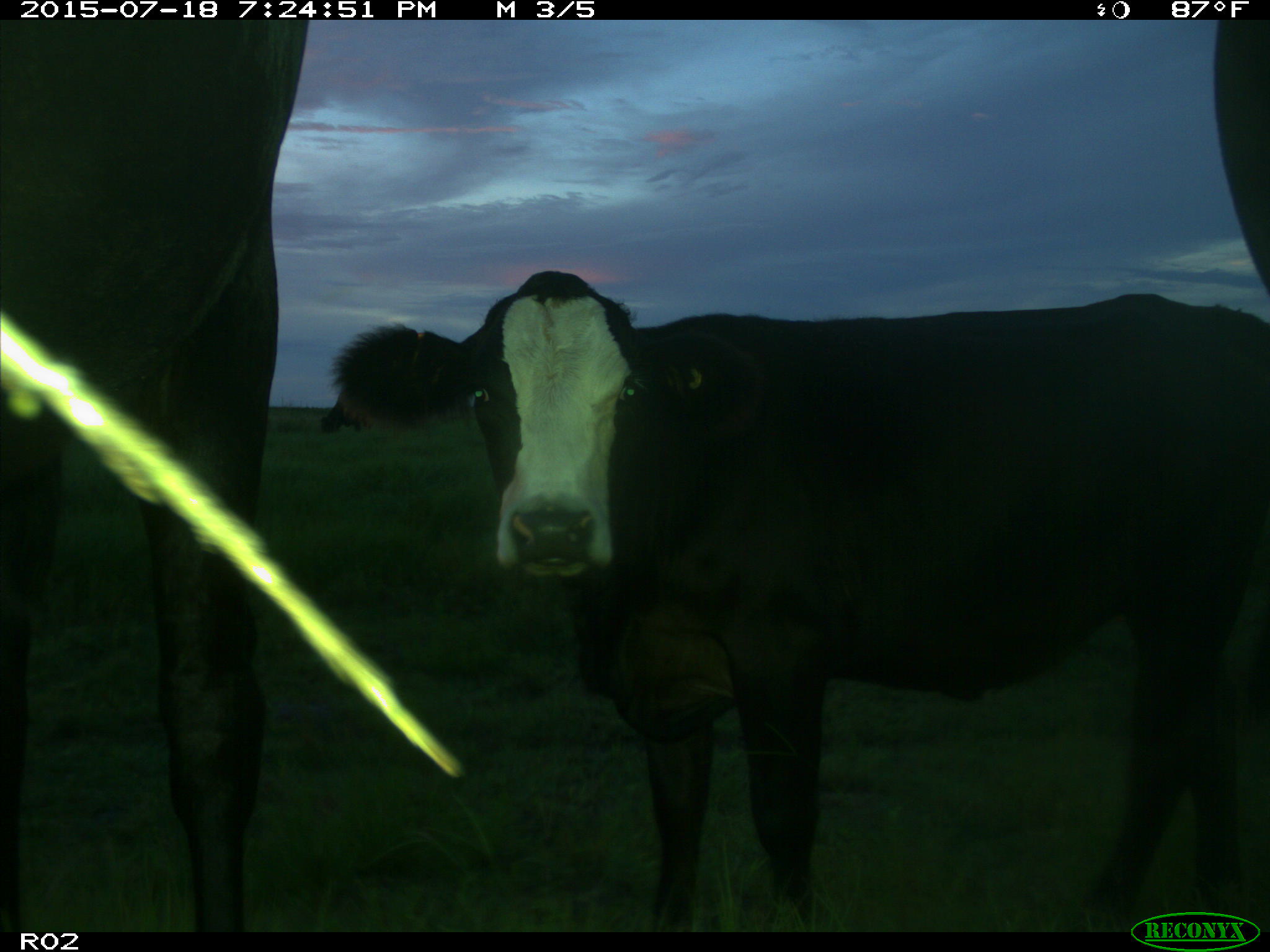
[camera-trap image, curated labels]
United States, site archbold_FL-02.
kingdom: Animalia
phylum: Chordata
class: Mammalia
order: Artiodactyla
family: Bovidae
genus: Bos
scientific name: Bos taurus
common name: domestic cow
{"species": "Bos taurus (domestic cow)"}